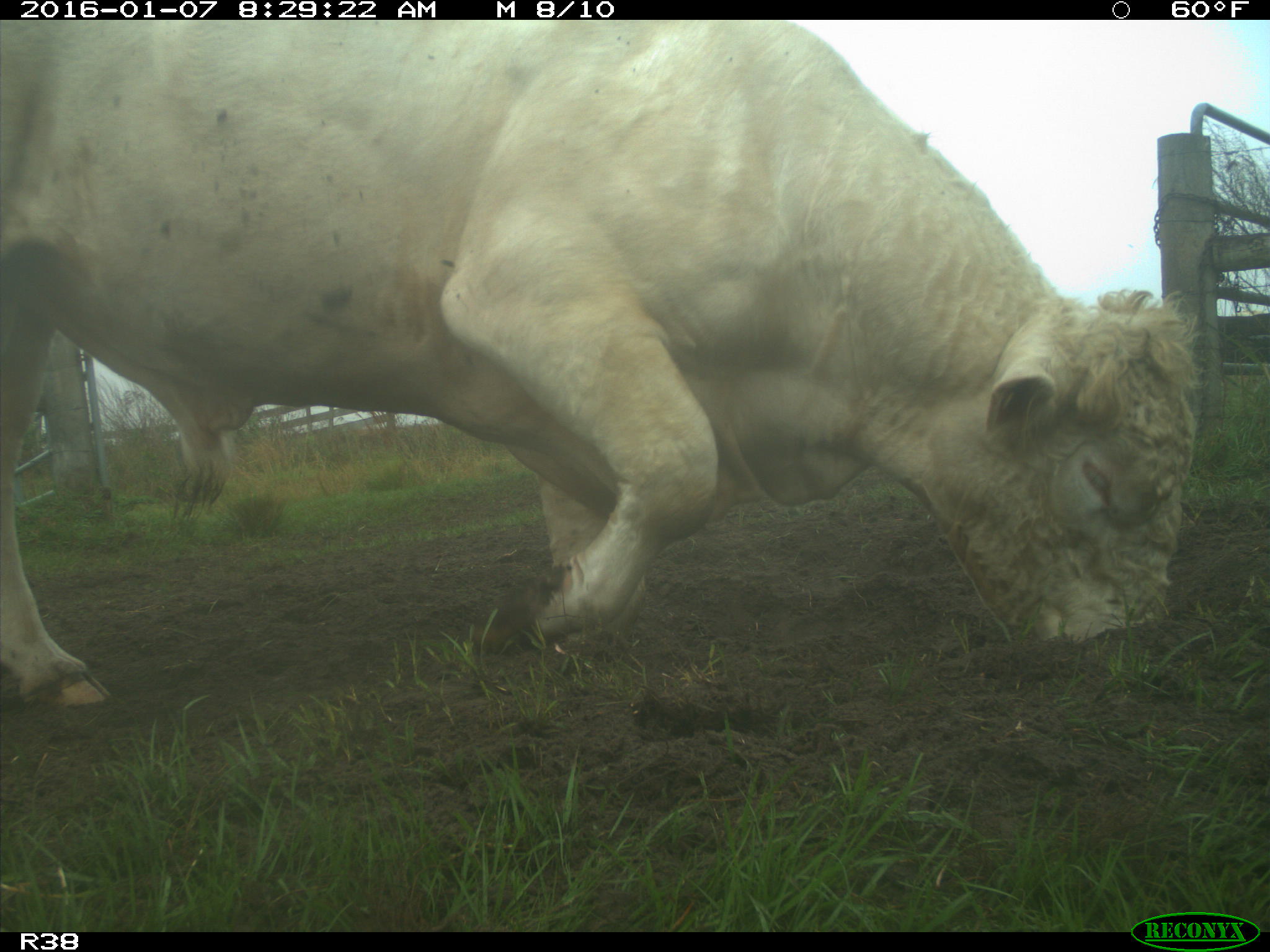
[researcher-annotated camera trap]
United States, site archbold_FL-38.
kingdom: Animalia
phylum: Chordata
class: Mammalia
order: Artiodactyla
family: Bovidae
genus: Bos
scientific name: Bos taurus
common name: domestic cow